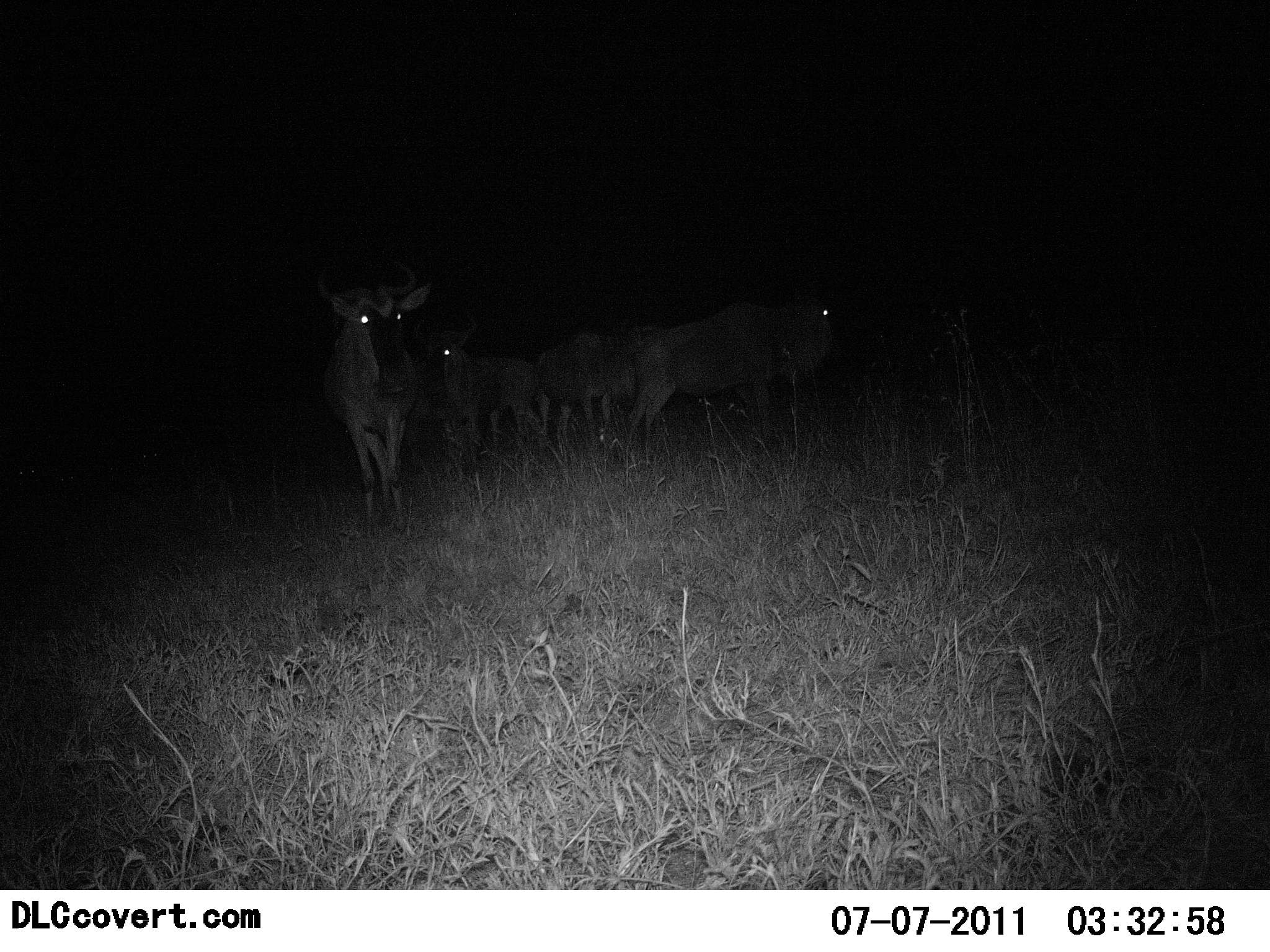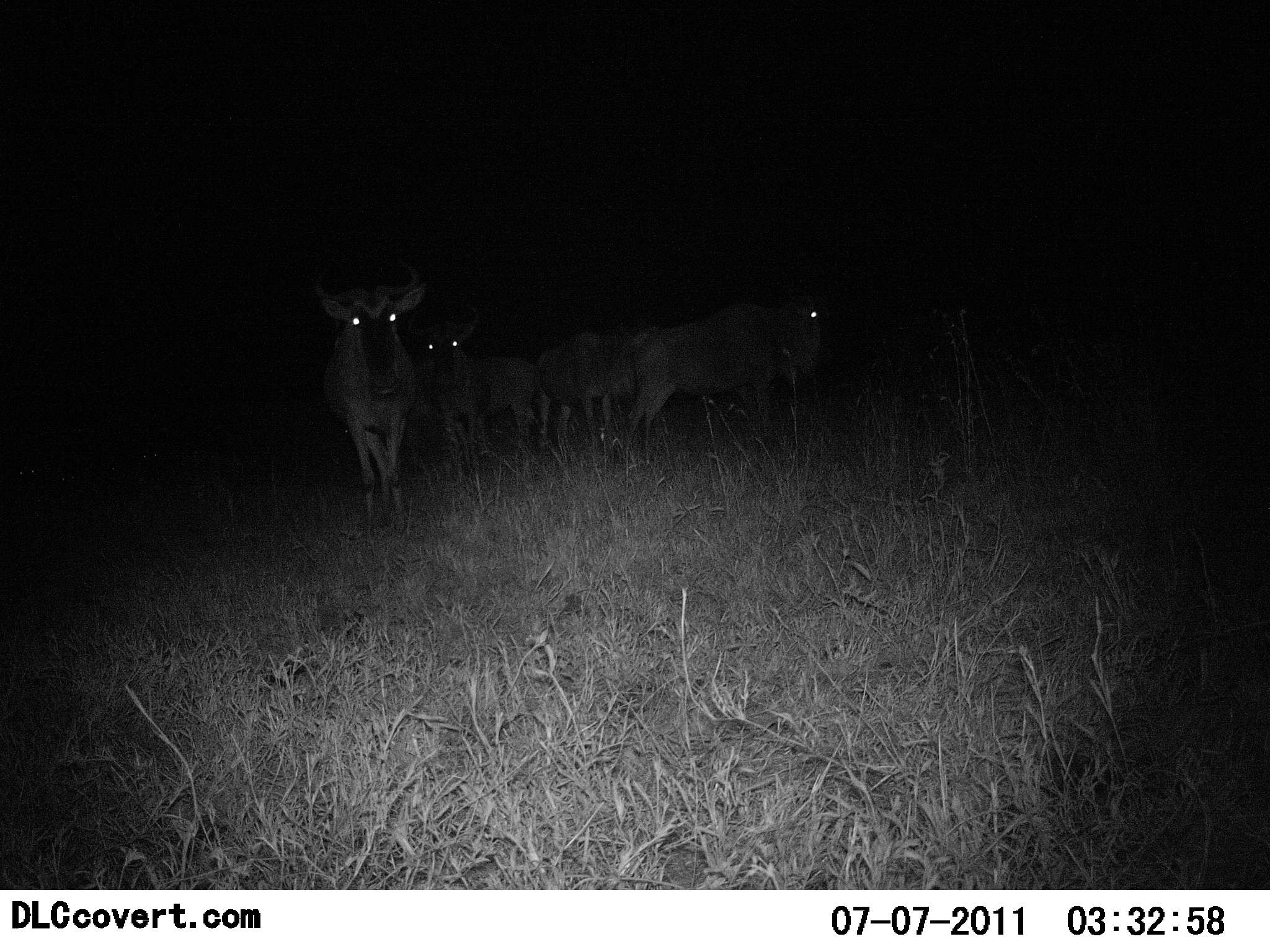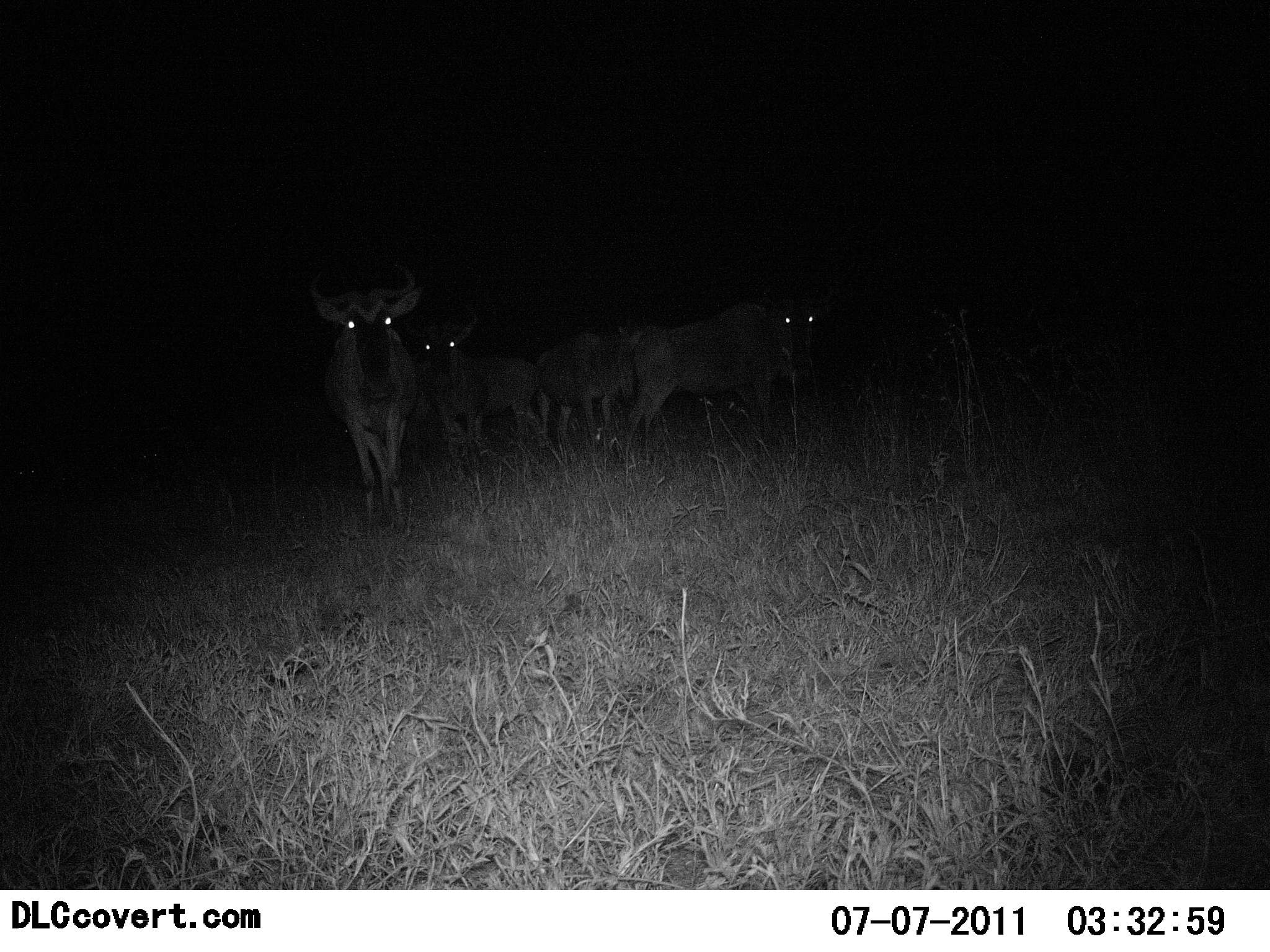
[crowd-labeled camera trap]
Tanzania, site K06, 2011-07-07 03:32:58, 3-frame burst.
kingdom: Animalia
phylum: Chordata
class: Mammalia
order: Artiodactyla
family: Bovidae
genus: Connochaetes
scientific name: Connochaetes taurinus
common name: blue wildebeest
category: wildebeest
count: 4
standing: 100%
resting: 0%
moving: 12%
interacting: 0%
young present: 6%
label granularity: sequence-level